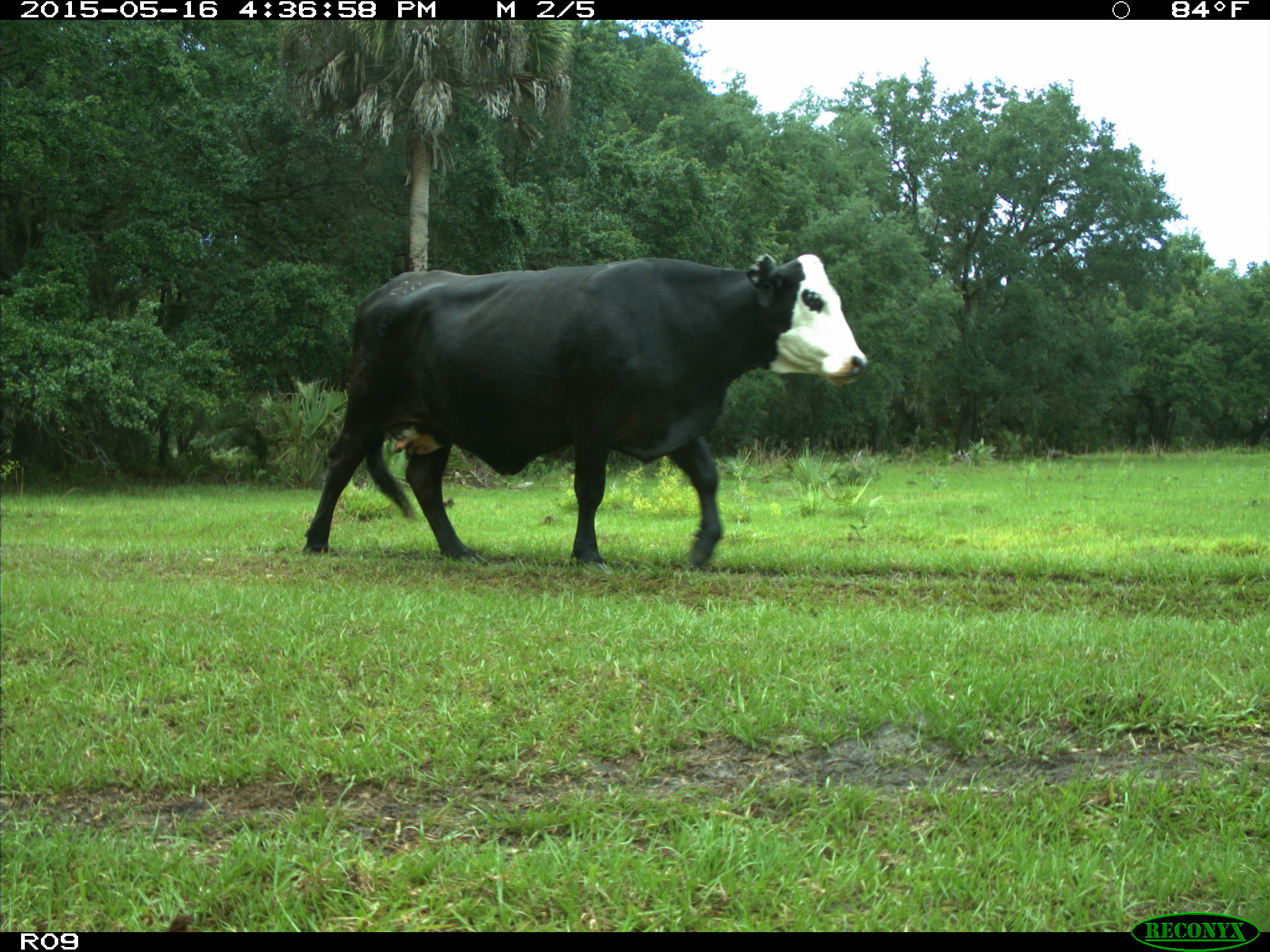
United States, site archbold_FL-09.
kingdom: Animalia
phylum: Chordata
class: Mammalia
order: Artiodactyla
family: Bovidae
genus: Bos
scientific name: Bos taurus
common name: domestic cow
Bos taurus (domestic cow).